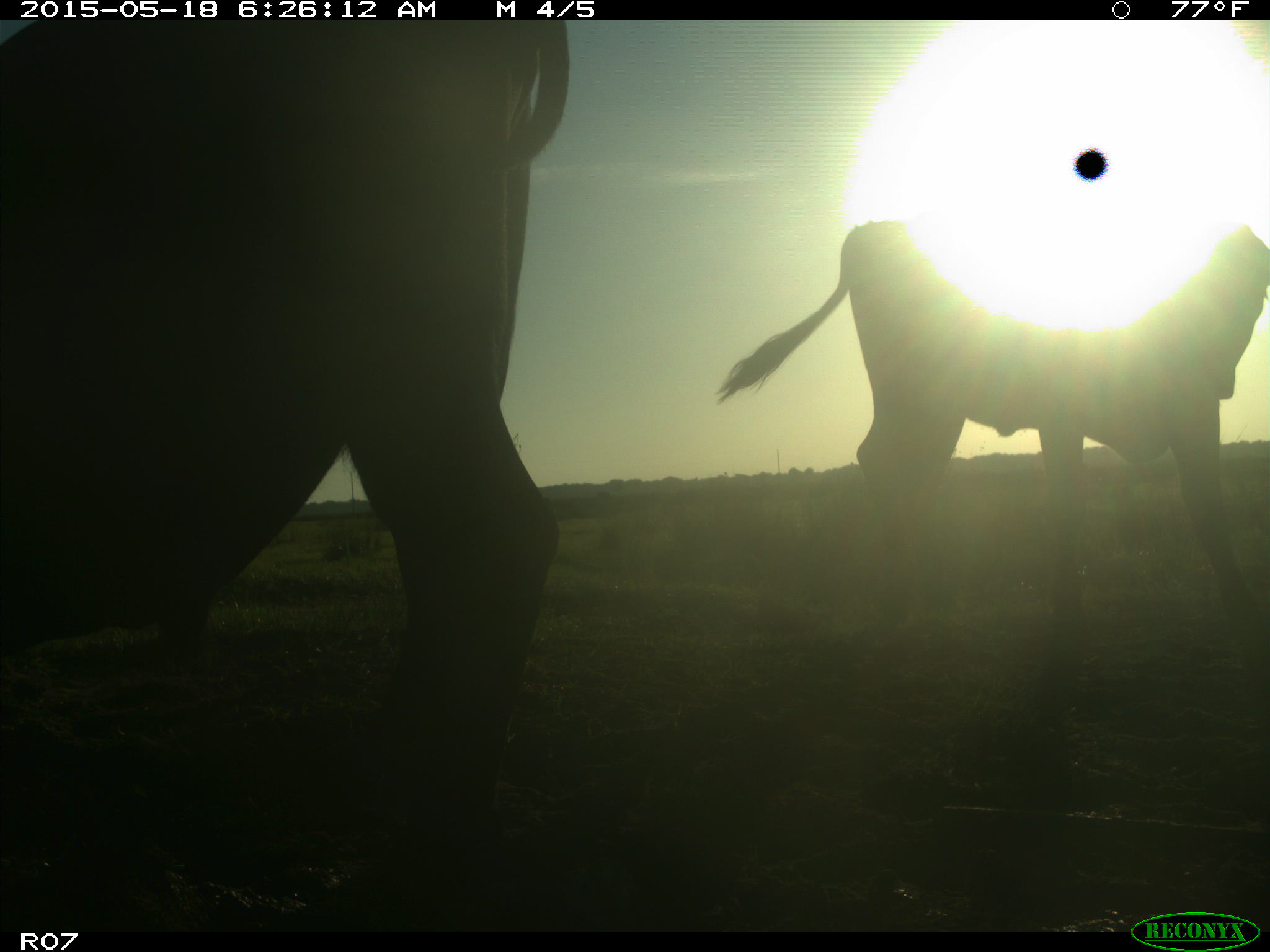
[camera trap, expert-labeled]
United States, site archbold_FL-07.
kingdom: Animalia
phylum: Chordata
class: Mammalia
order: Artiodactyla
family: Bovidae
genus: Bos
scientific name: Bos taurus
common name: domestic cow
Bos taurus (domestic cow).